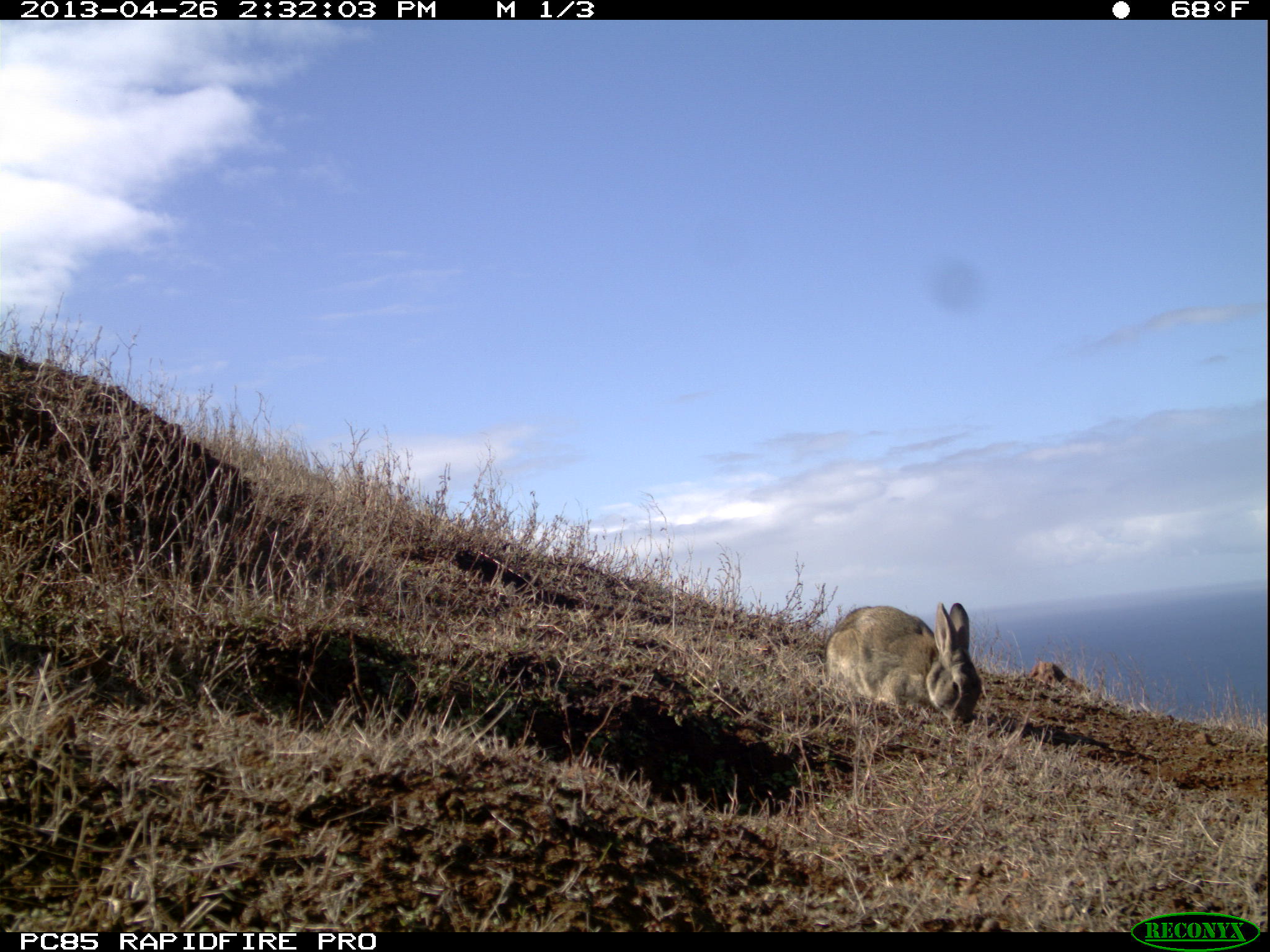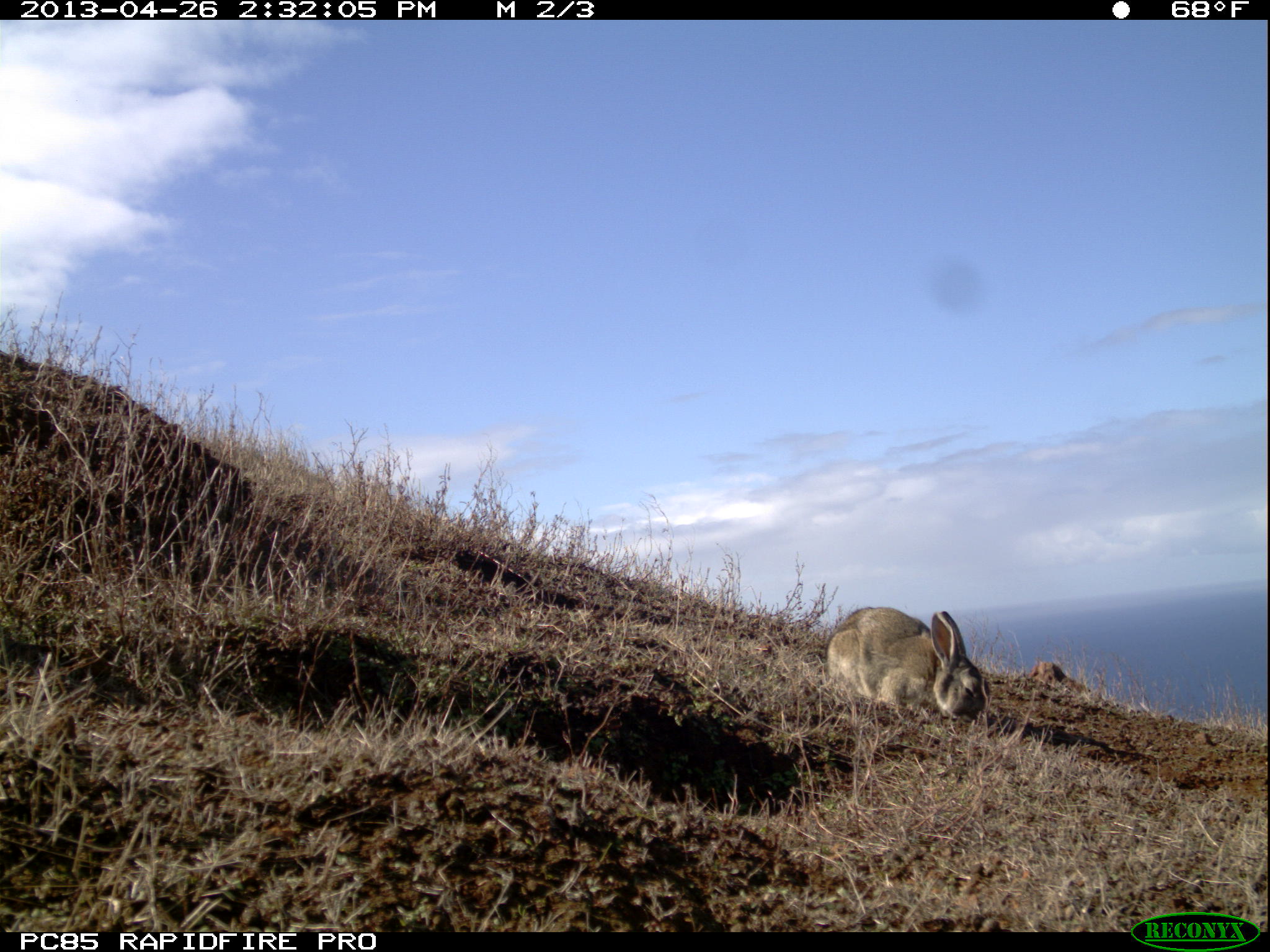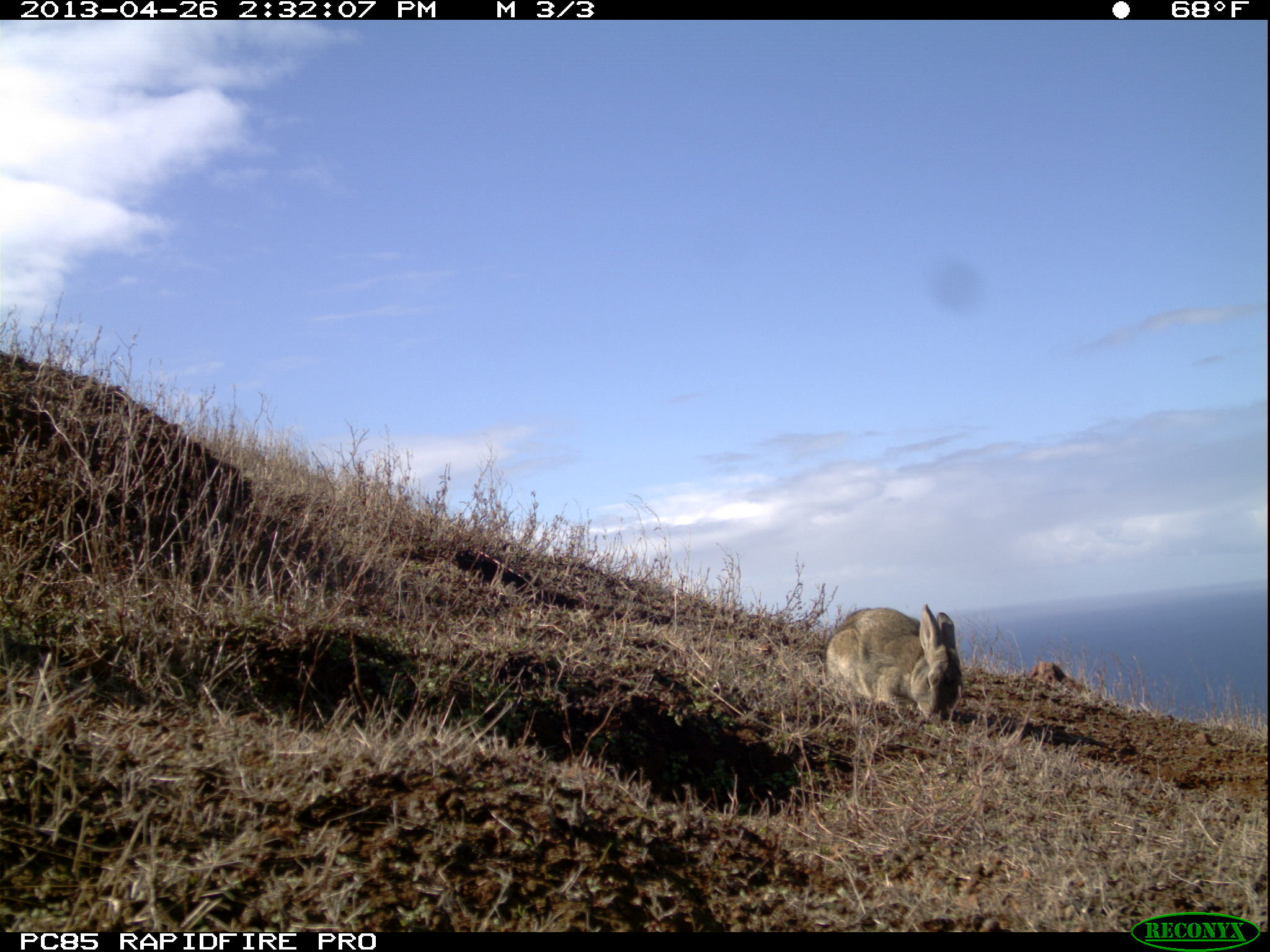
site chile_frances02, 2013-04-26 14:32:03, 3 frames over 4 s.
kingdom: Animalia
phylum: Chordata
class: Mammalia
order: Lagomorpha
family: Leporidae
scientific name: Leporidae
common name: rabbits and hares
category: rabbit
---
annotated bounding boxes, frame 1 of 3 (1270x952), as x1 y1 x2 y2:
rabbit: 820 599 980 728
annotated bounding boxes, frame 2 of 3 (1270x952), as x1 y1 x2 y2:
rabbit: 822 603 990 728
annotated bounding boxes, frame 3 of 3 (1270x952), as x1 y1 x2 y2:
rabbit: 822 601 962 726